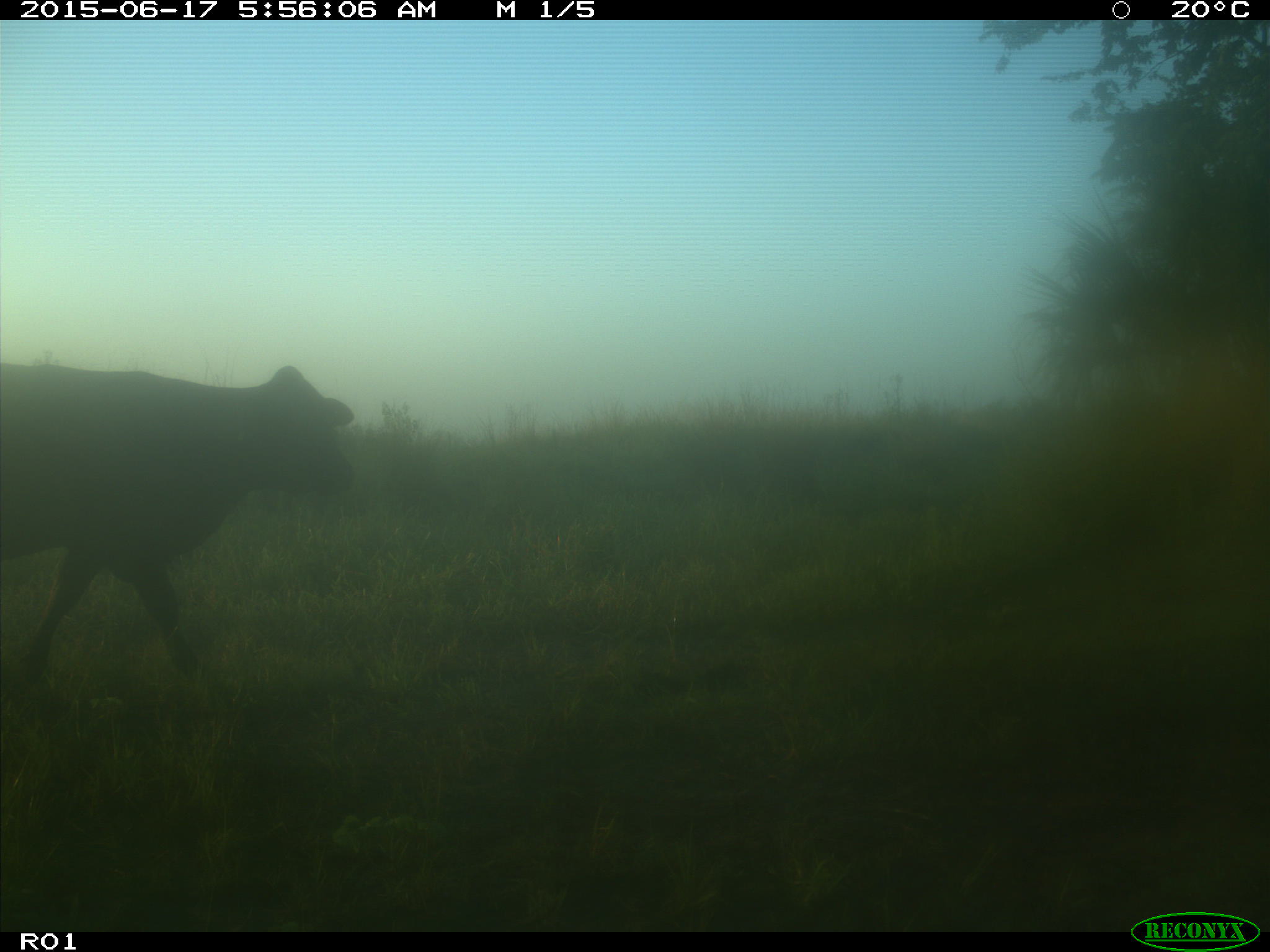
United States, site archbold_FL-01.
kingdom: Animalia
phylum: Chordata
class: Mammalia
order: Artiodactyla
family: Bovidae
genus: Bos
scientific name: Bos taurus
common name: domestic cow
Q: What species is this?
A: Bos taurus (domestic cow).